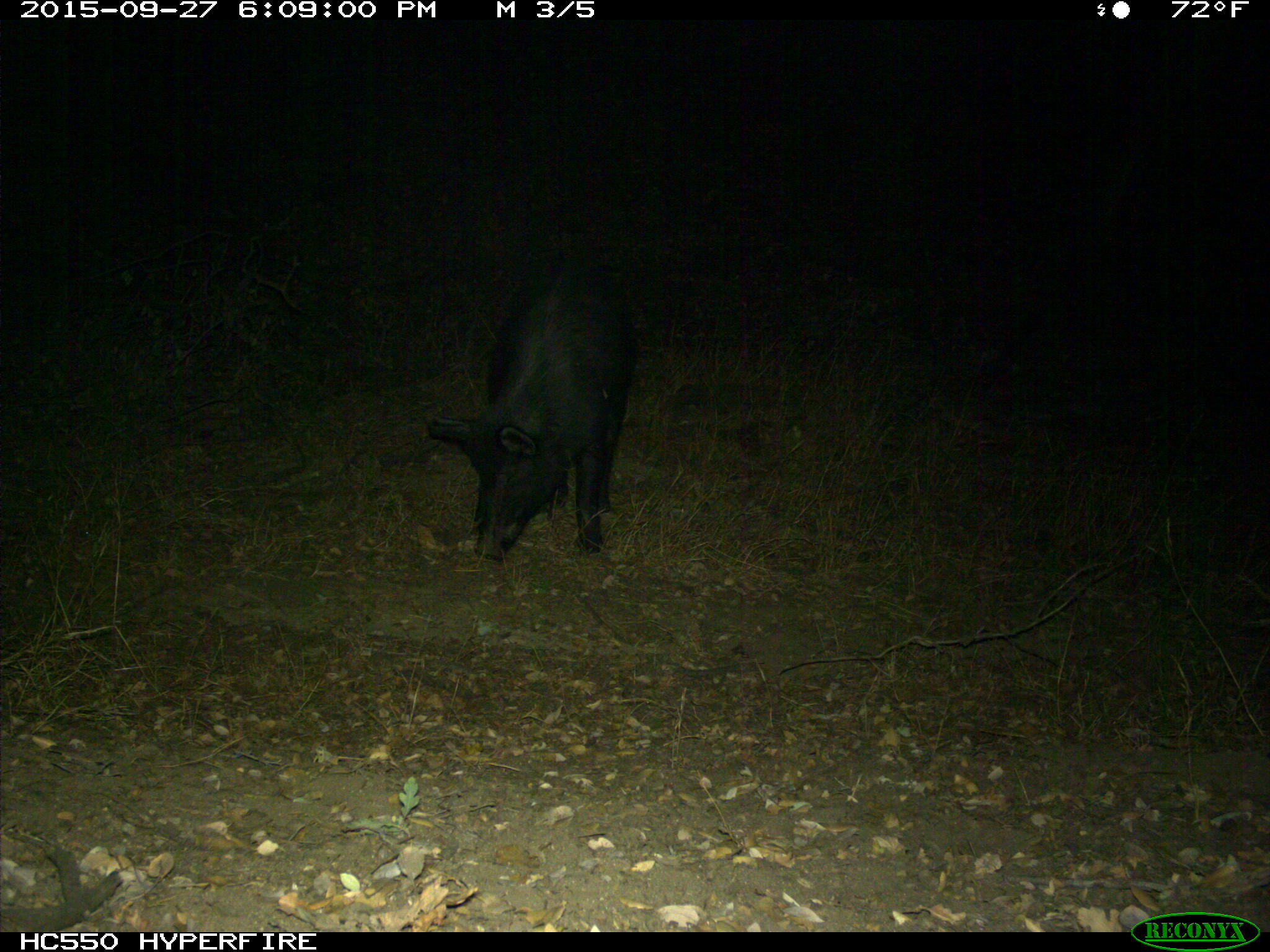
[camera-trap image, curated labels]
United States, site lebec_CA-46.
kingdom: Animalia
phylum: Chordata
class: Mammalia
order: Artiodactyla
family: Suidae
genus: Sus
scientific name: Sus scrofa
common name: wild boar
Sus scrofa (wild boar).